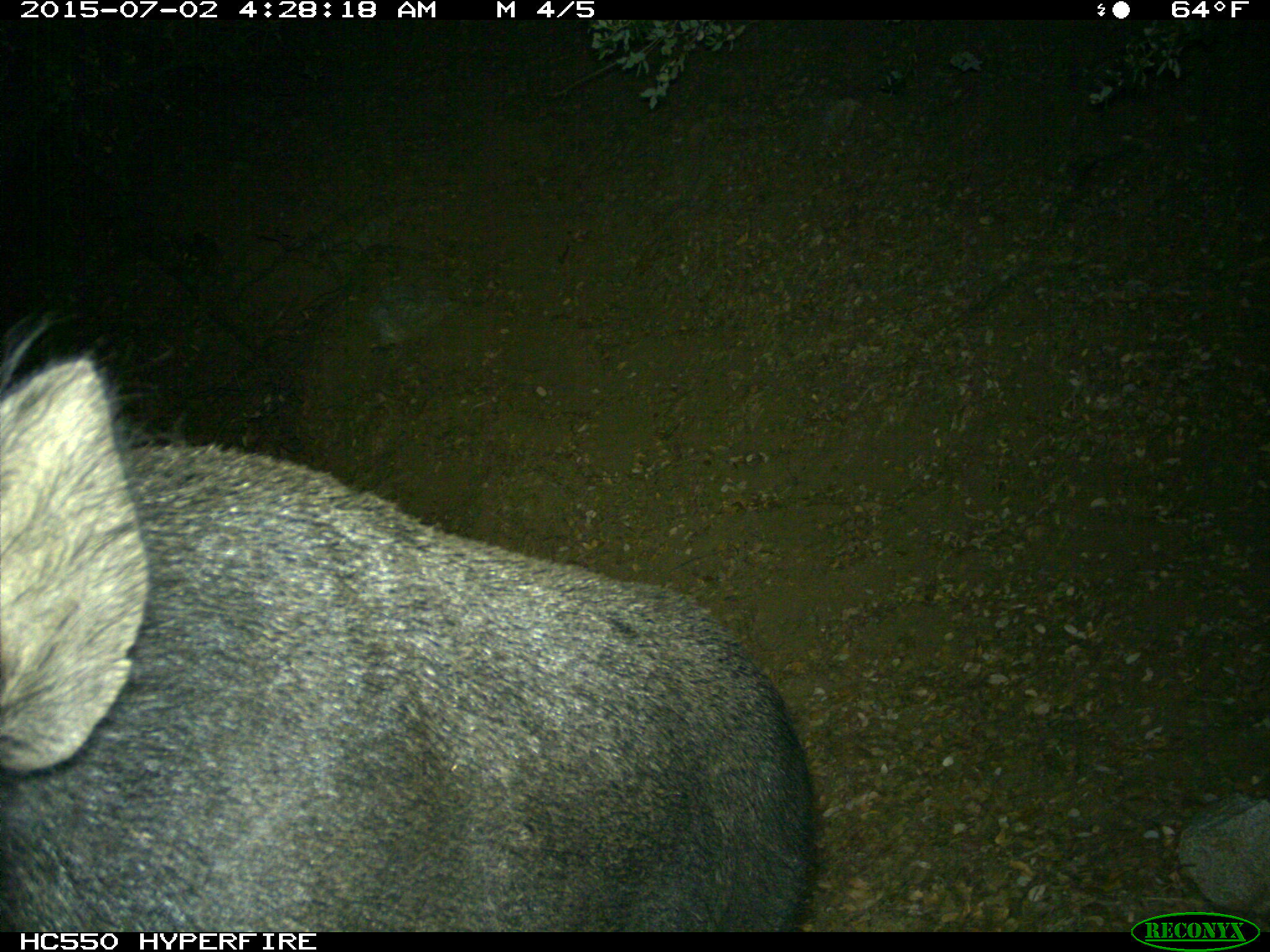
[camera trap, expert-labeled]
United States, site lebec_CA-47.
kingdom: Animalia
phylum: Chordata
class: Mammalia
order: Artiodactyla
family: Suidae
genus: Sus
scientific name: Sus scrofa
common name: wild boar